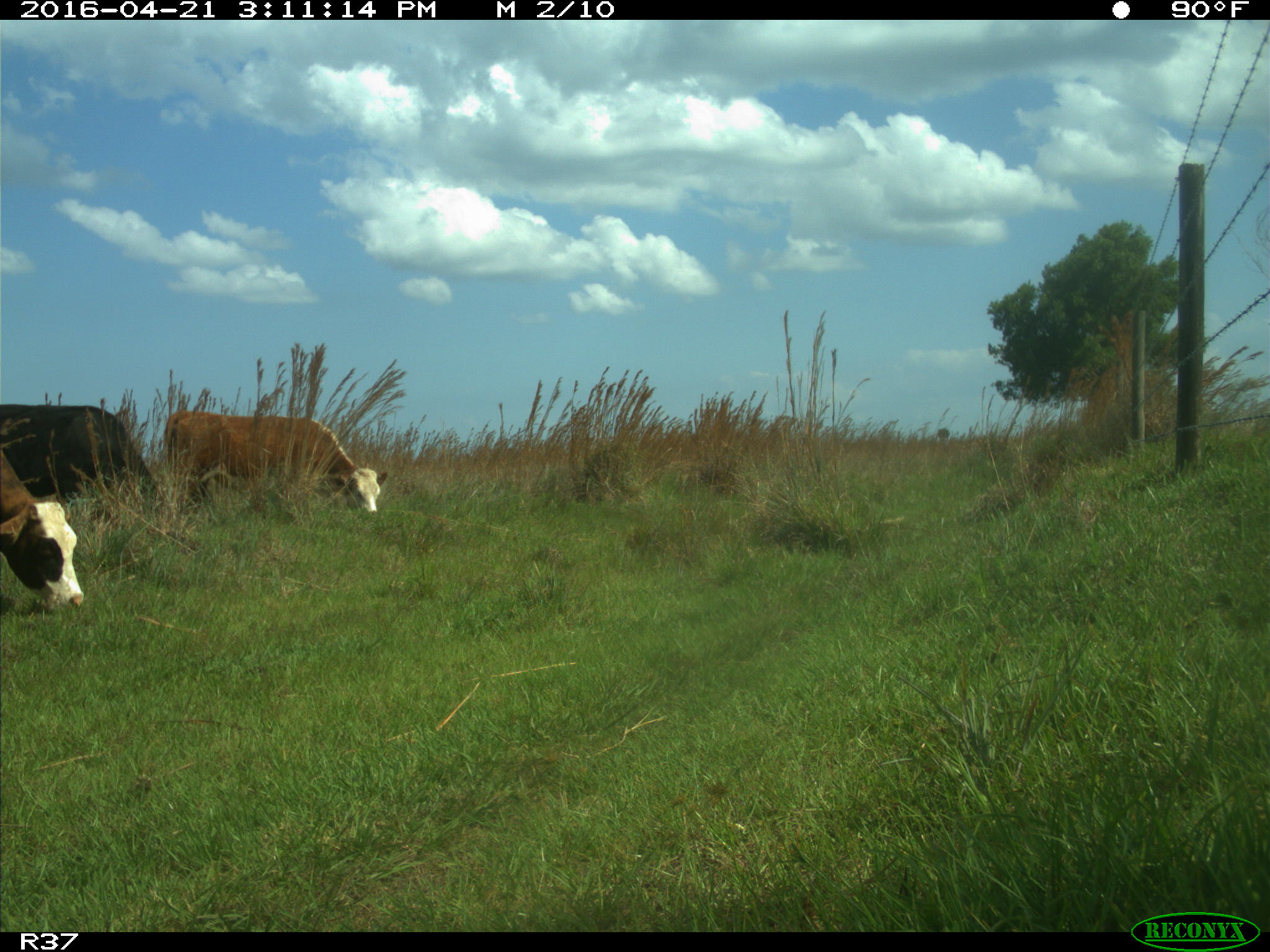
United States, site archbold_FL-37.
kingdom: Animalia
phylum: Chordata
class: Mammalia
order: Artiodactyla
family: Bovidae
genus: Bos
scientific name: Bos taurus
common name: domestic cow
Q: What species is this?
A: Bos taurus (domestic cow).